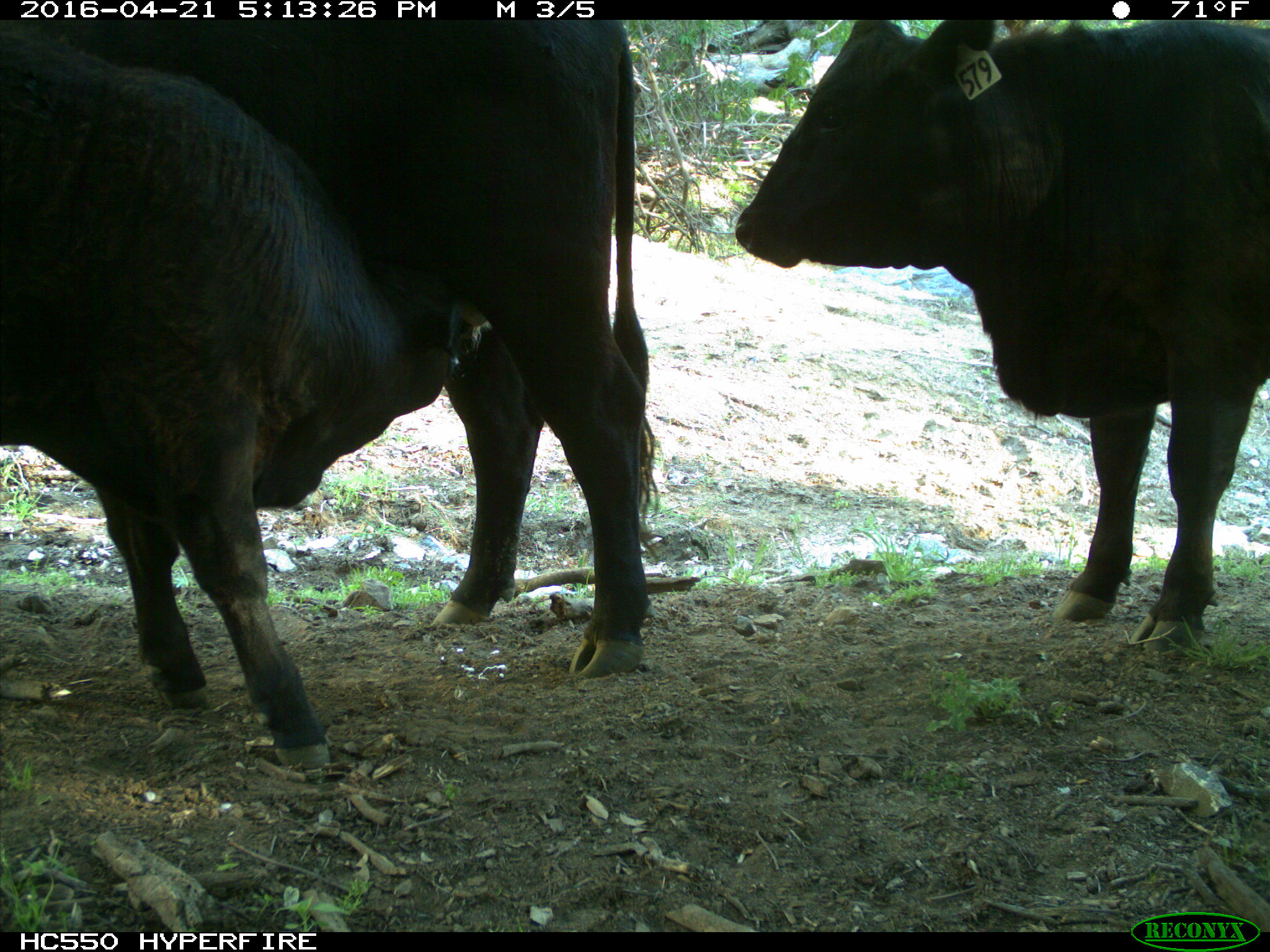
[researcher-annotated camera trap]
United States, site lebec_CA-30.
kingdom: Animalia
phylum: Chordata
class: Mammalia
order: Artiodactyla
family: Bovidae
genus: Bos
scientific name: Bos taurus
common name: domestic cow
Bos taurus (domestic cow).